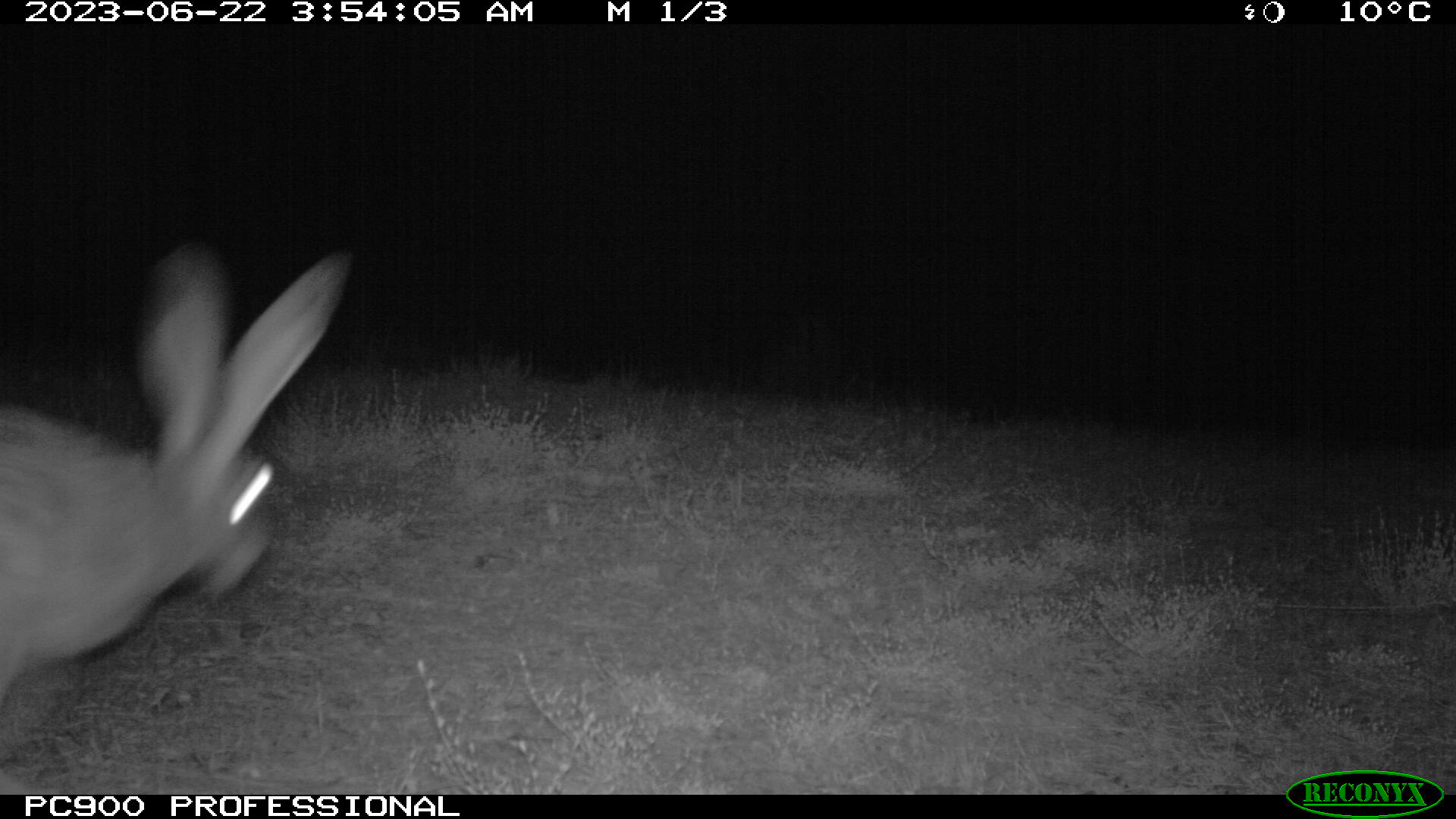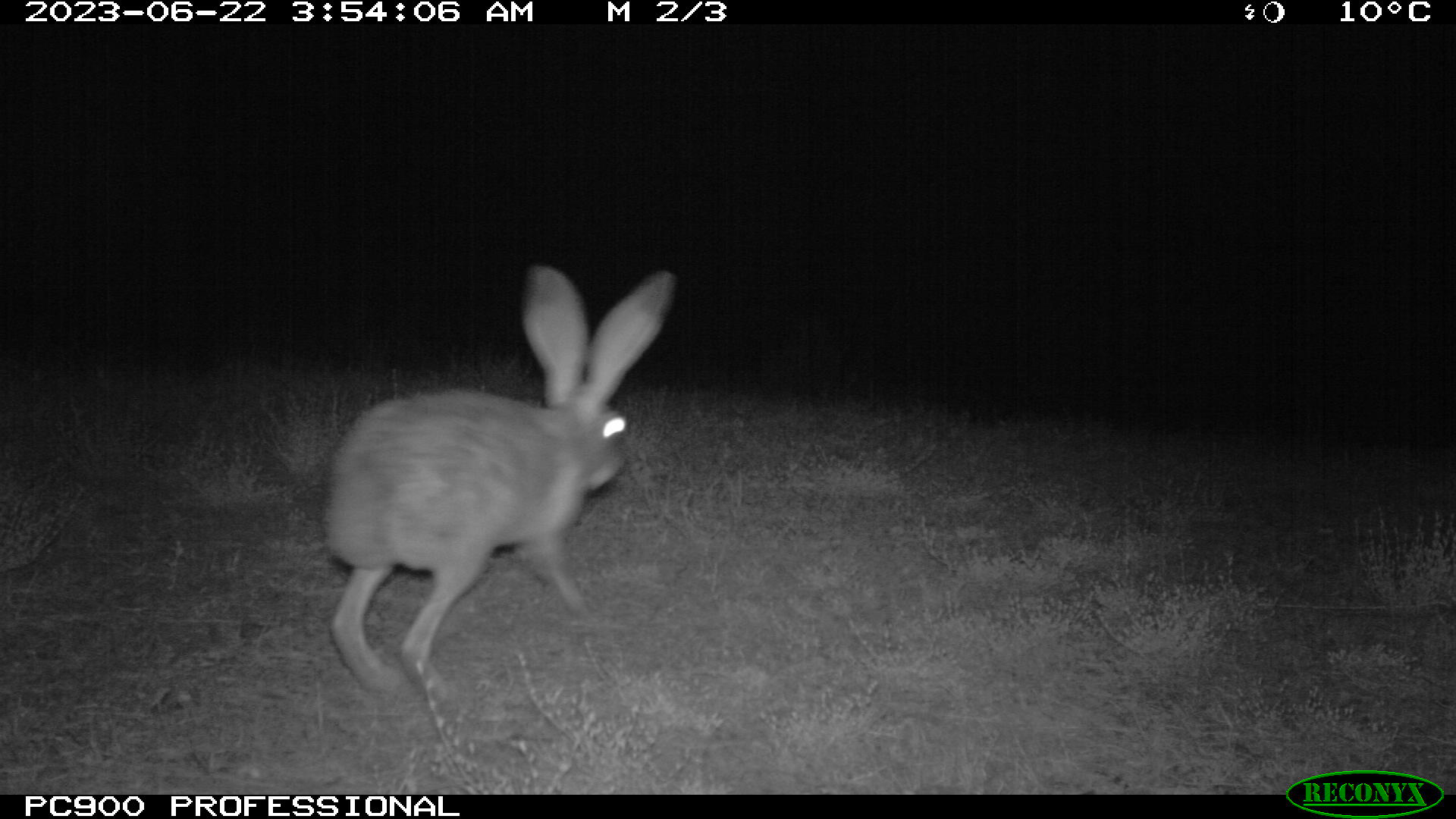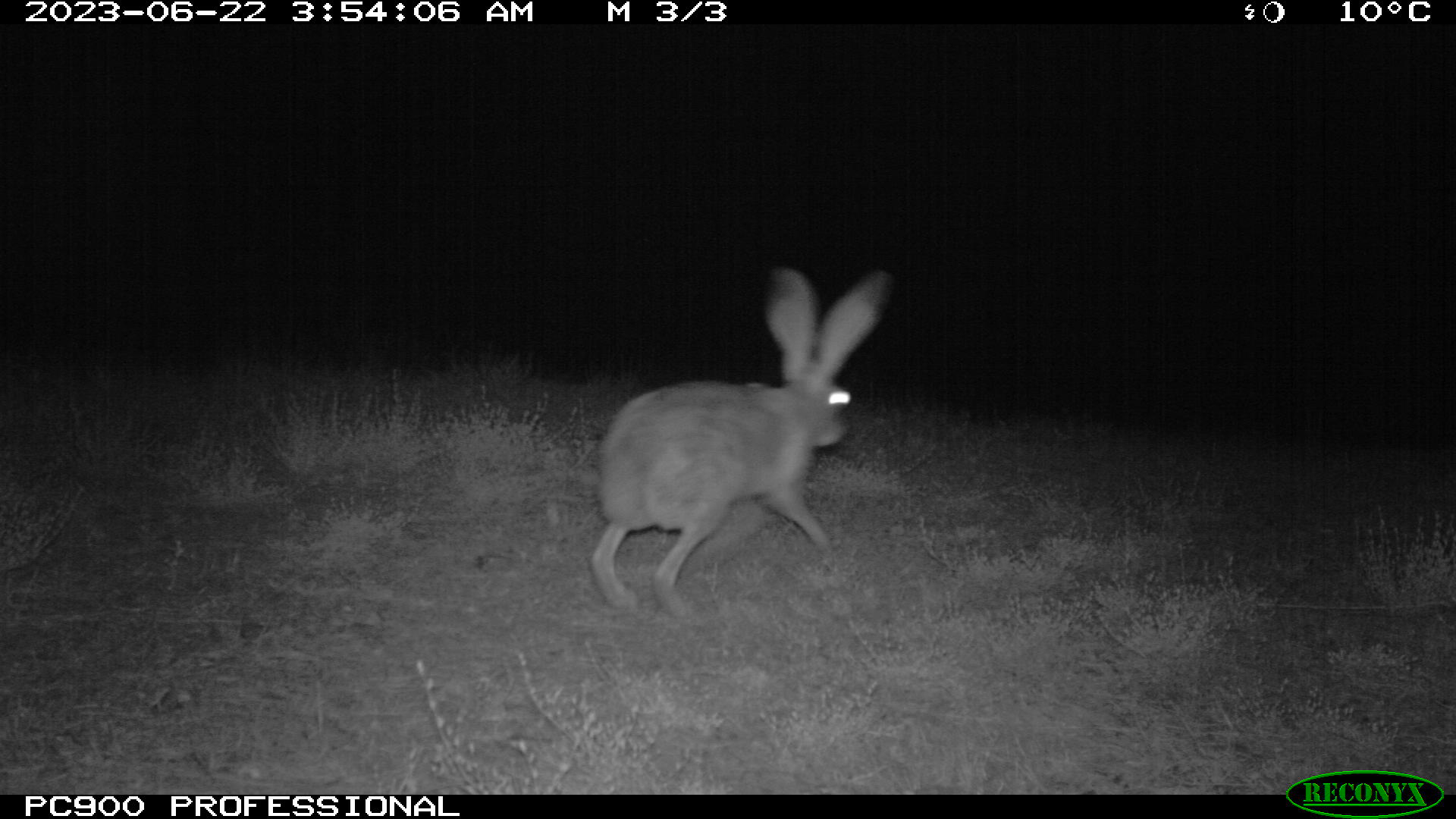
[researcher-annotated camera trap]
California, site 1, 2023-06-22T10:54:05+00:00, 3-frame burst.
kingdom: Animalia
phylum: Chordata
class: Mammalia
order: Lagomorpha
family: Leporidae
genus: Lepus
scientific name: Lepus californicus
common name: black-tailed jackrabbit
Black-tailed jackrabbit (Lepus californicus).